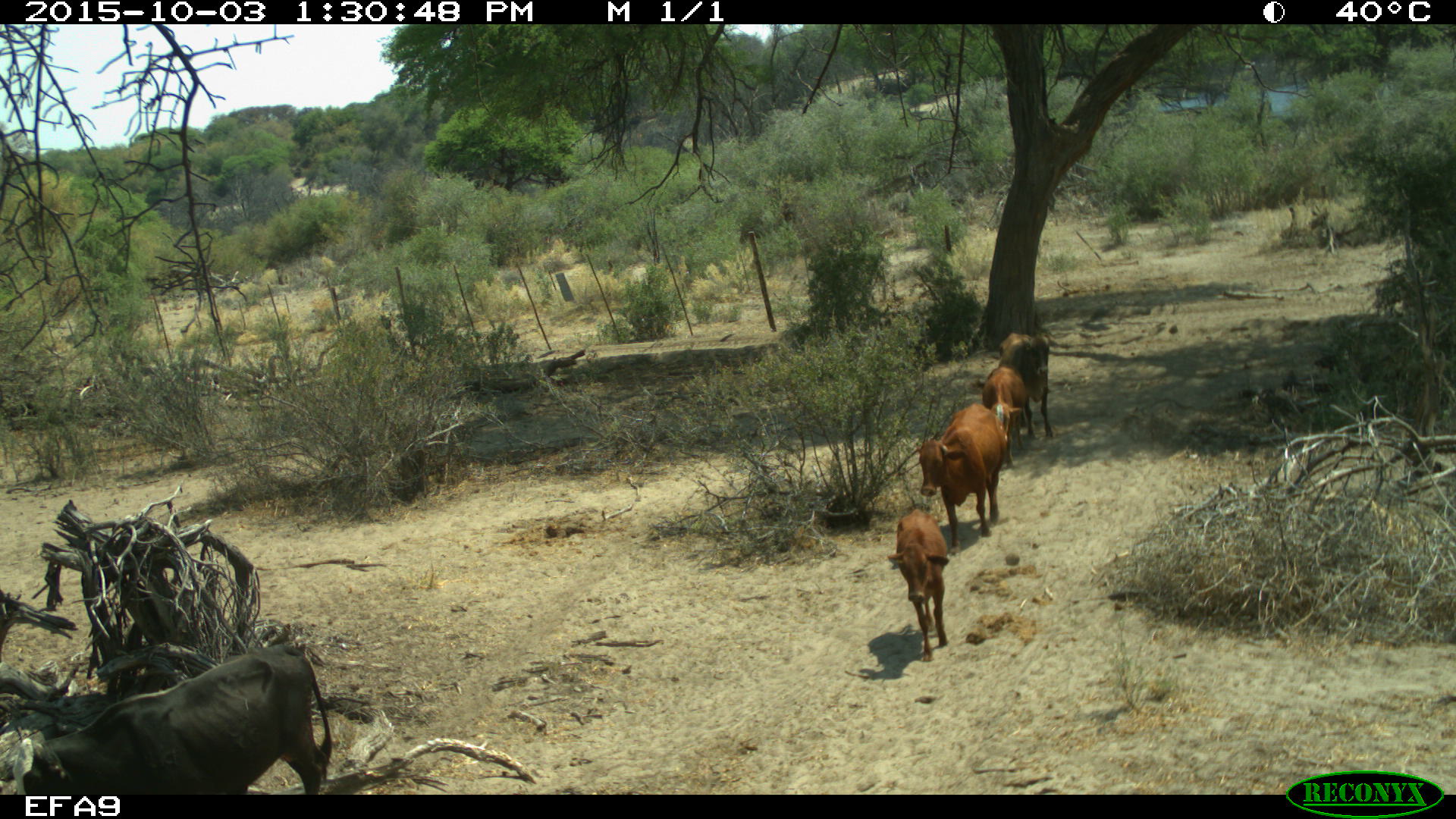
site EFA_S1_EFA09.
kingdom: Animalia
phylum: Chordata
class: Mammalia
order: Artiodactyla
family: Bovidae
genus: Bos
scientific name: Bos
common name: cattle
Cattle (Bos), count 5. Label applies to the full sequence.